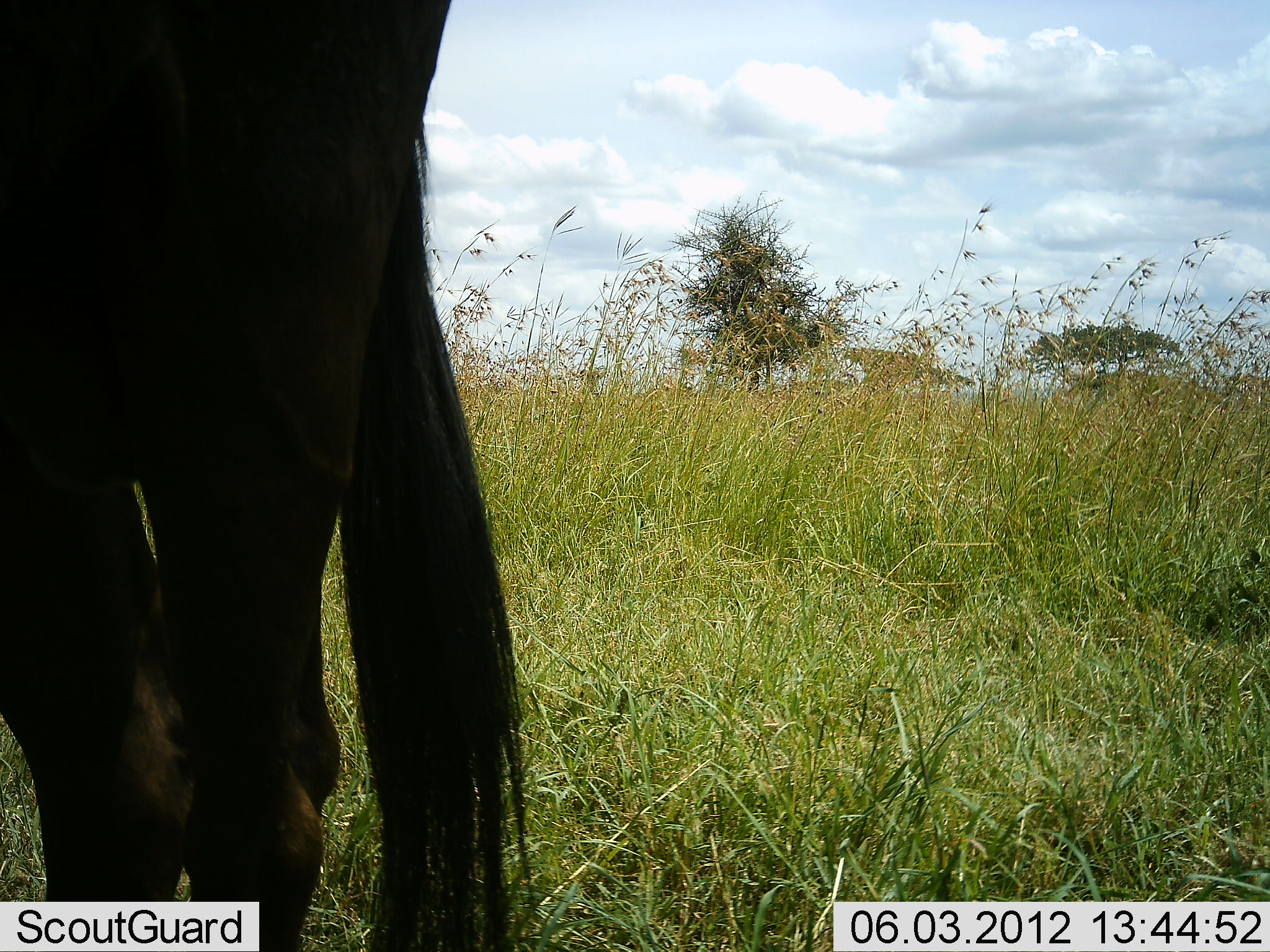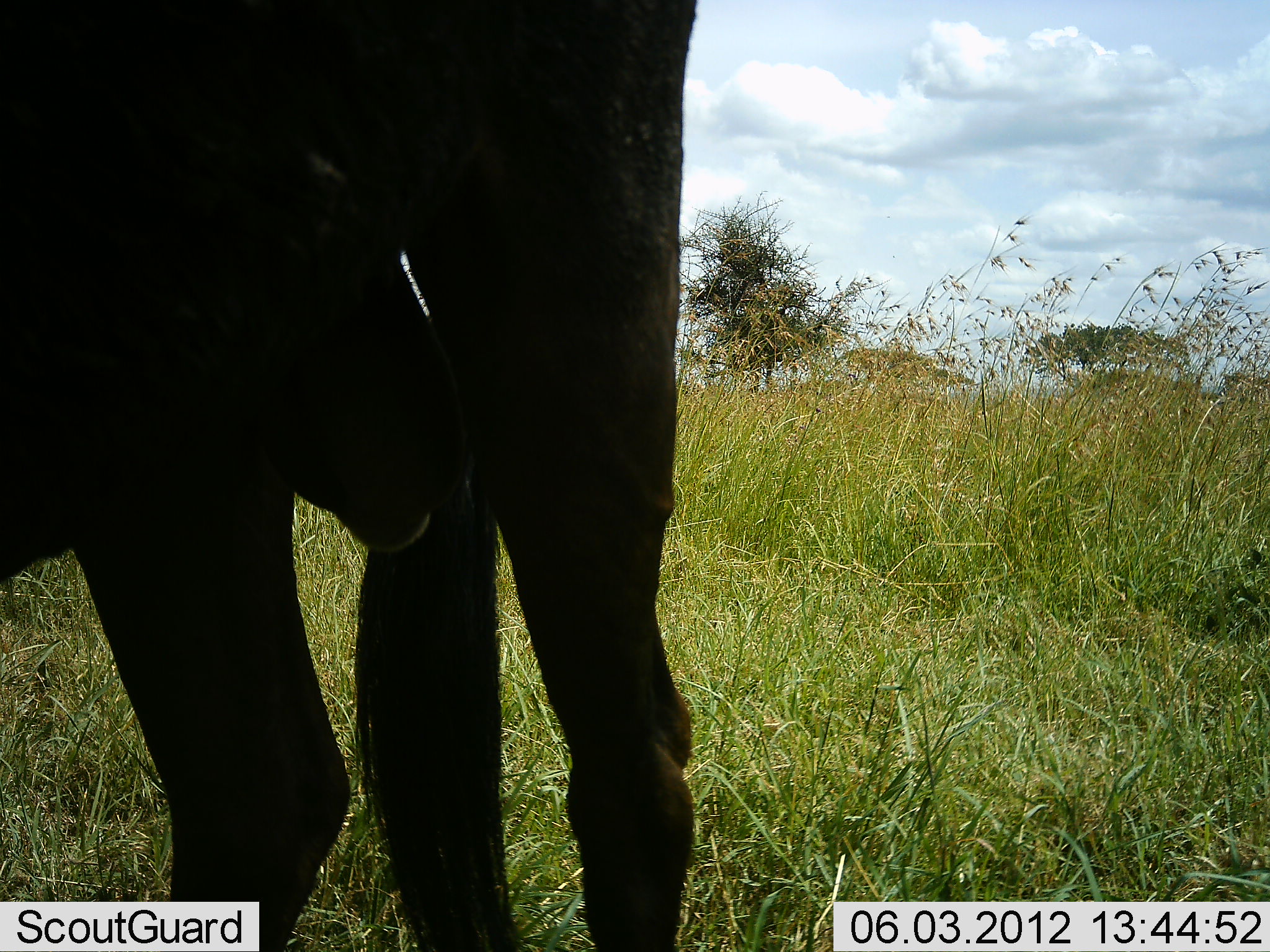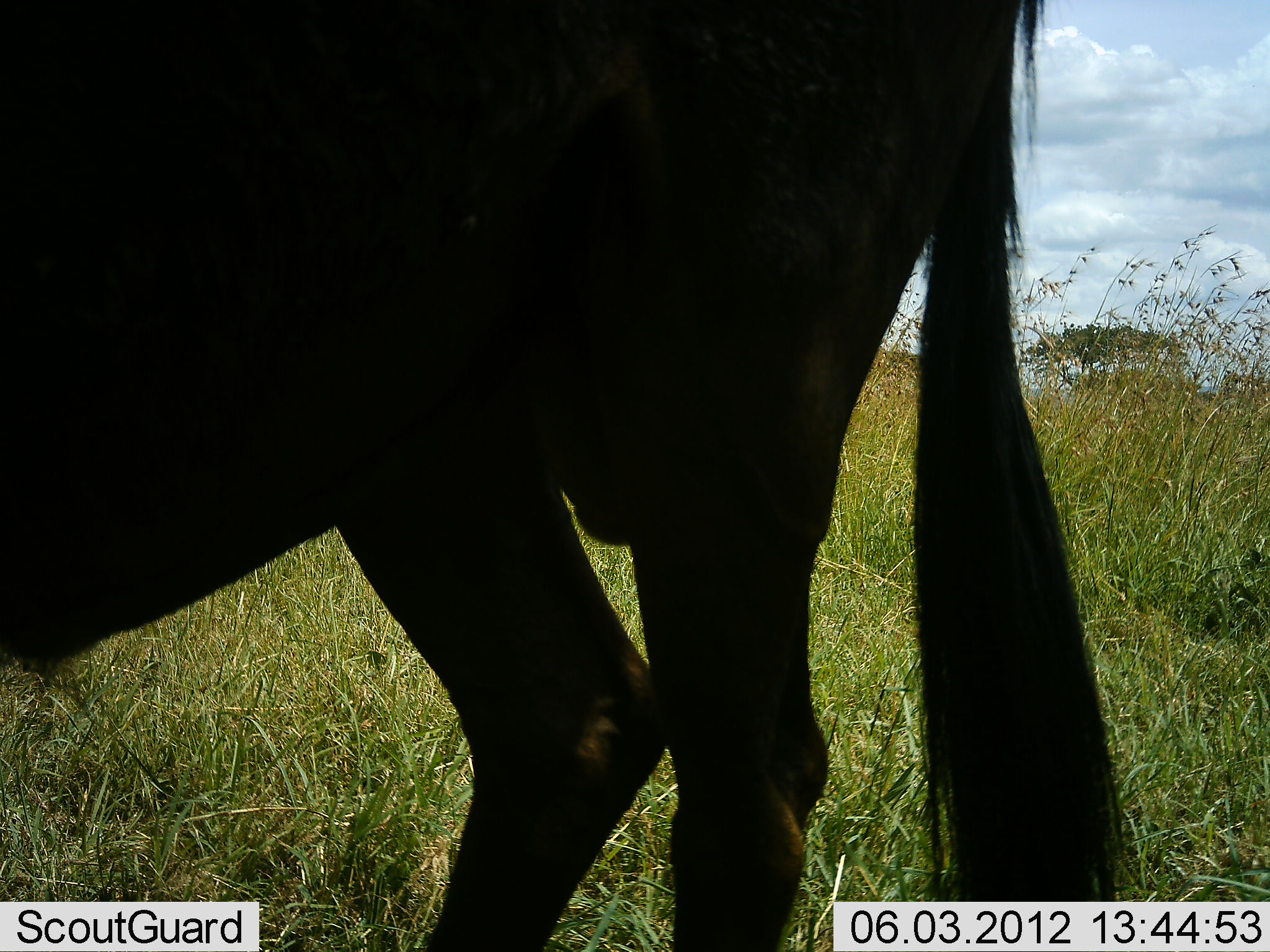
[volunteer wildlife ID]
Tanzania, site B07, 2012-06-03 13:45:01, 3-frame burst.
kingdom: Animalia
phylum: Chordata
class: Mammalia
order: Artiodactyla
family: Bovidae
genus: Connochaetes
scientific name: Connochaetes taurinus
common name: blue wildebeest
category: wildebeest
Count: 1.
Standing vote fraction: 50%.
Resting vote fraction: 0%.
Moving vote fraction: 60%.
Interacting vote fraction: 0%.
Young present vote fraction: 30%.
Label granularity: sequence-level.